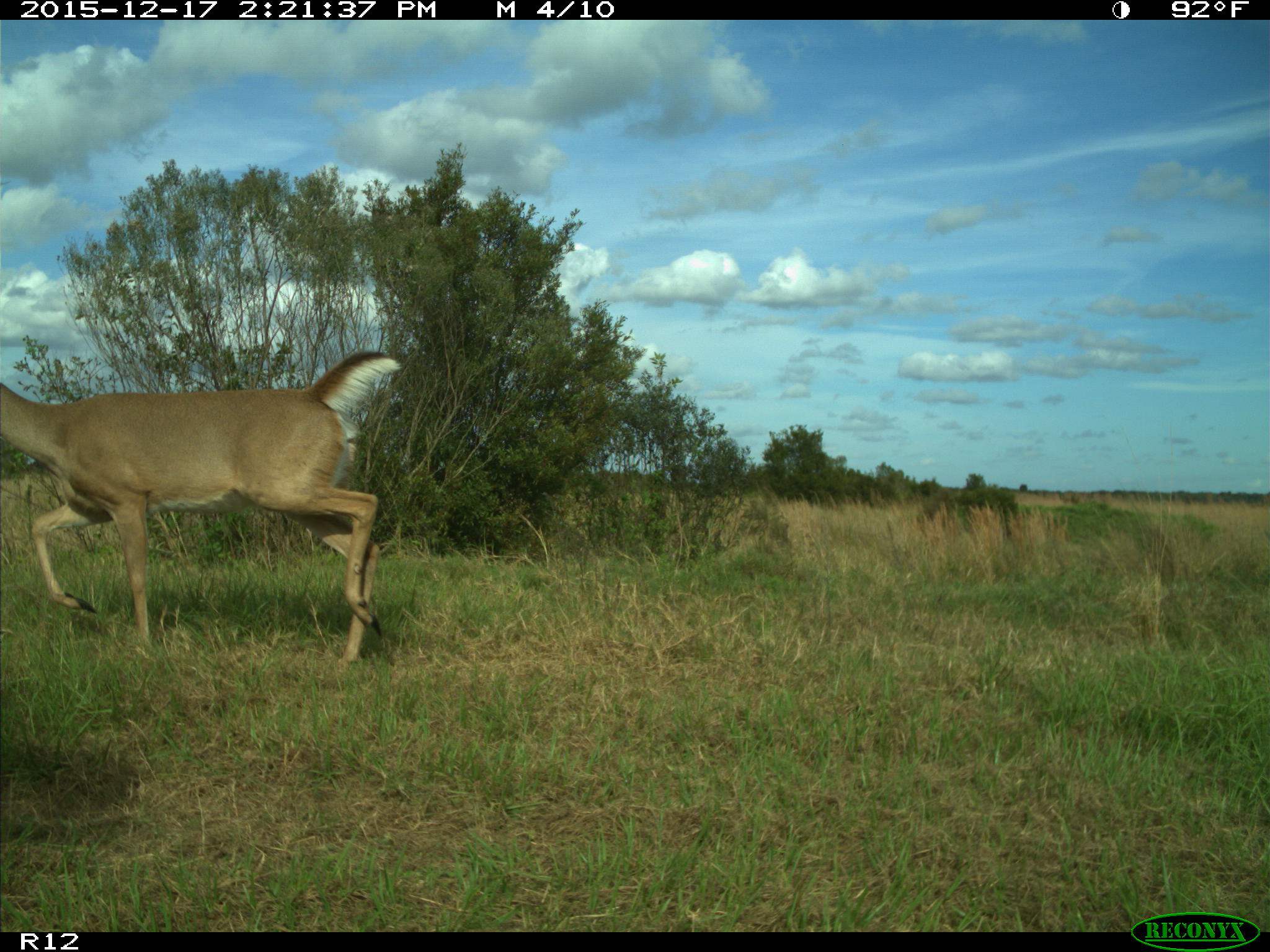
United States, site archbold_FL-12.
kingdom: Animalia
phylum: Chordata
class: Mammalia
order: Artiodactyla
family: Cervidae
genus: Odocoileus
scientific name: Odocoileus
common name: deer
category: unidentified deer